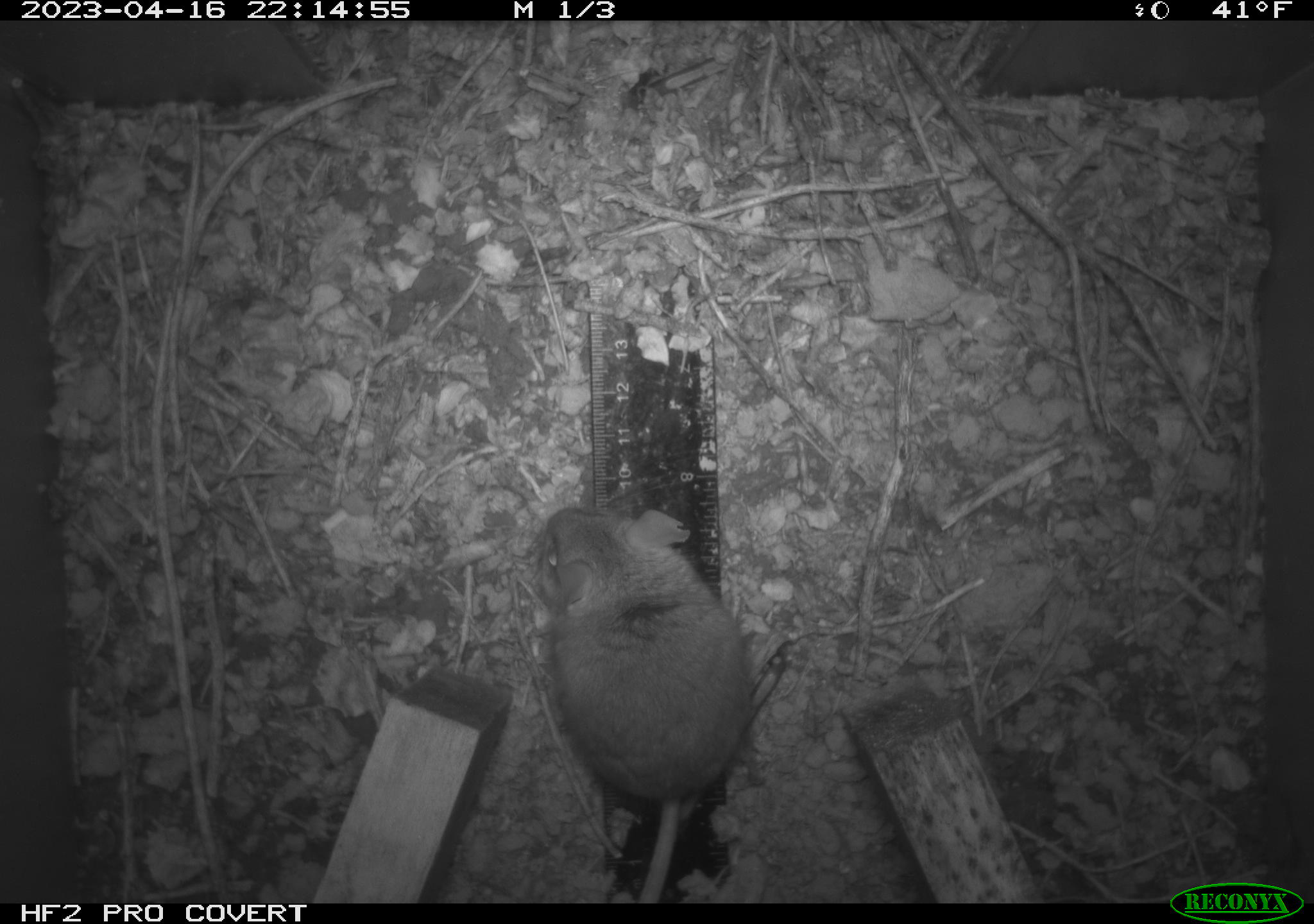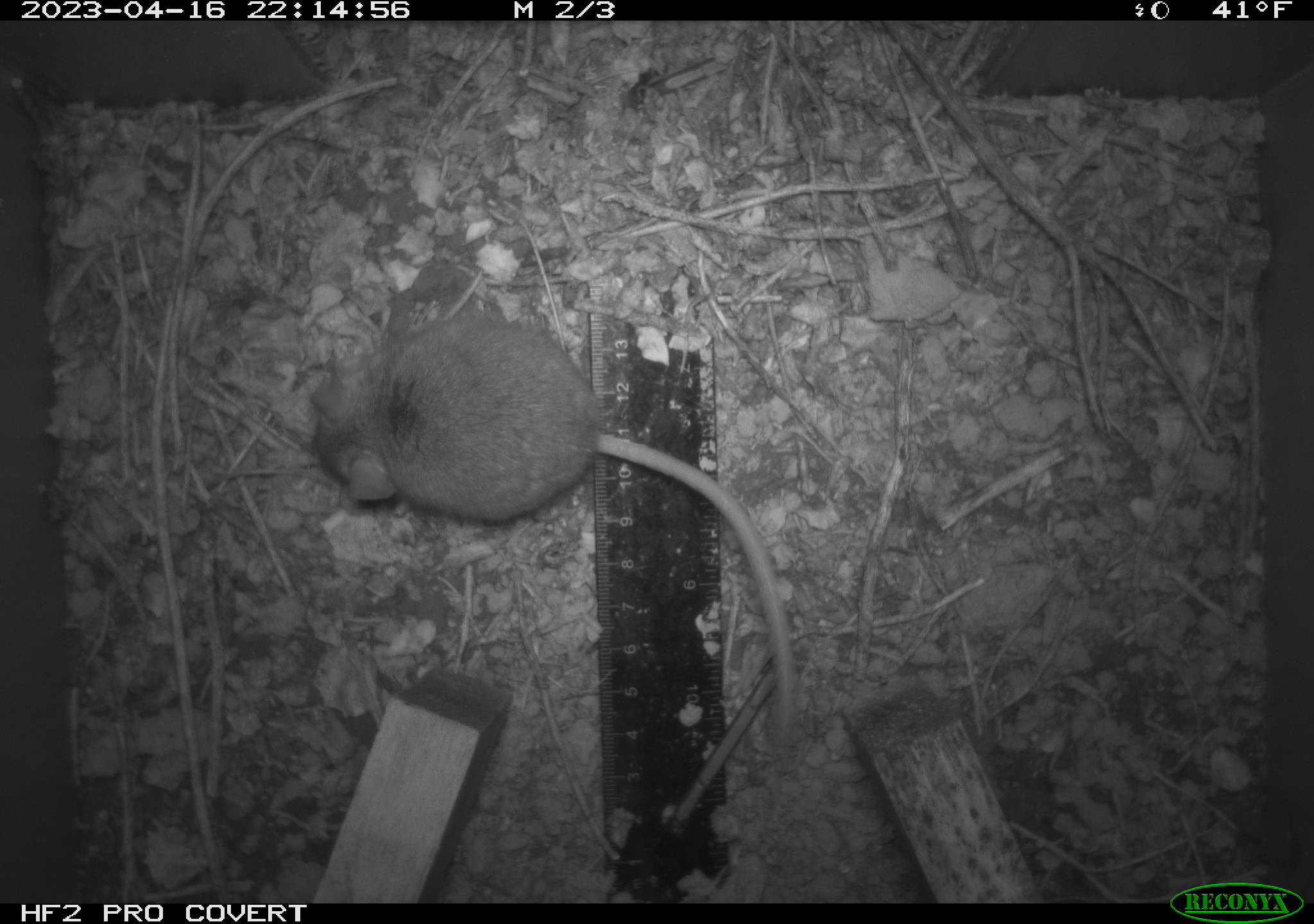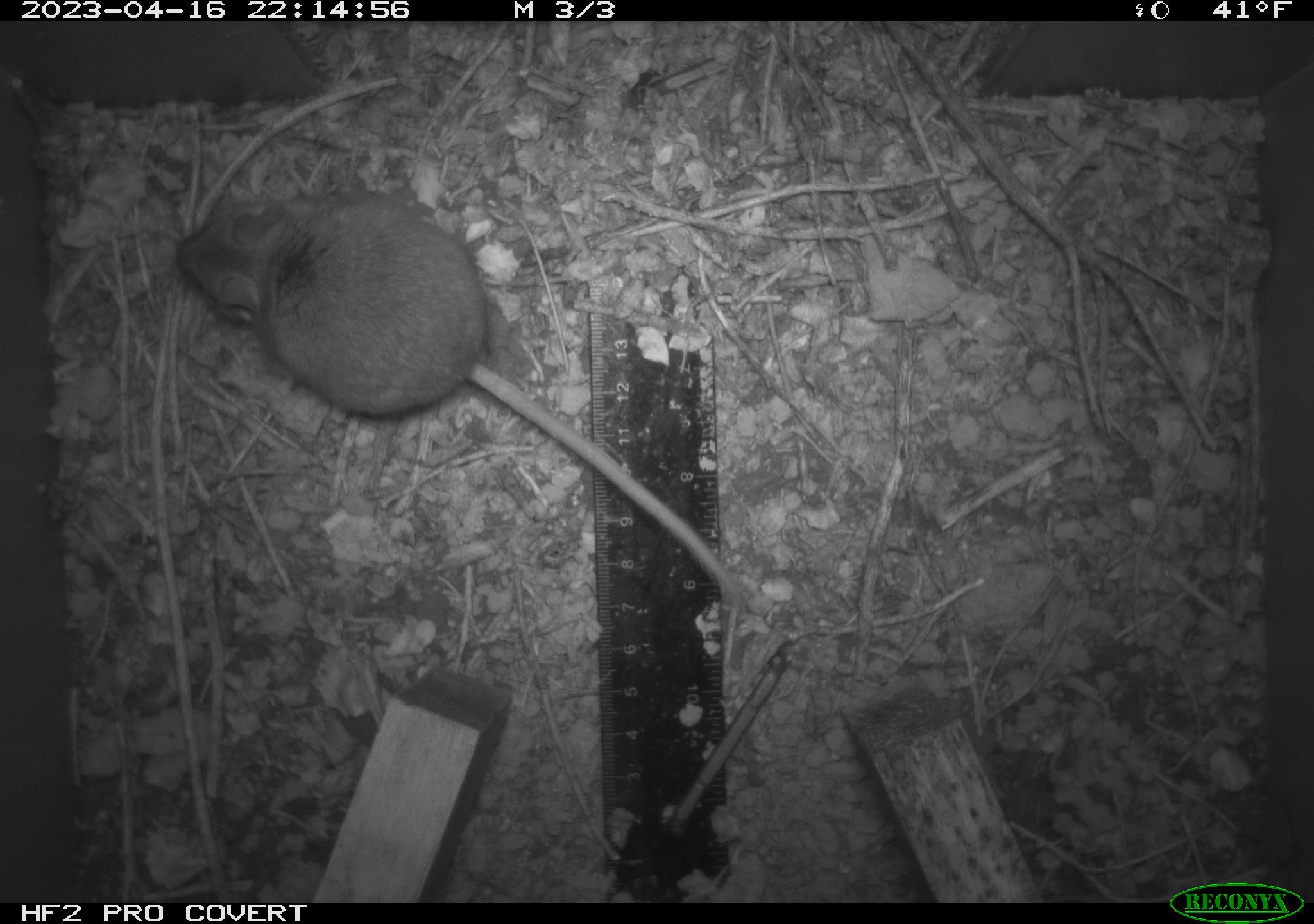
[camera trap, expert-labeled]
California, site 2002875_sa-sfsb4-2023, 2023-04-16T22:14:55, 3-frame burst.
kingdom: Animalia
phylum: Chordata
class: Mammalia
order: Rodentia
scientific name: Rodentia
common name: mouse species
Mouse species (Rodentia).